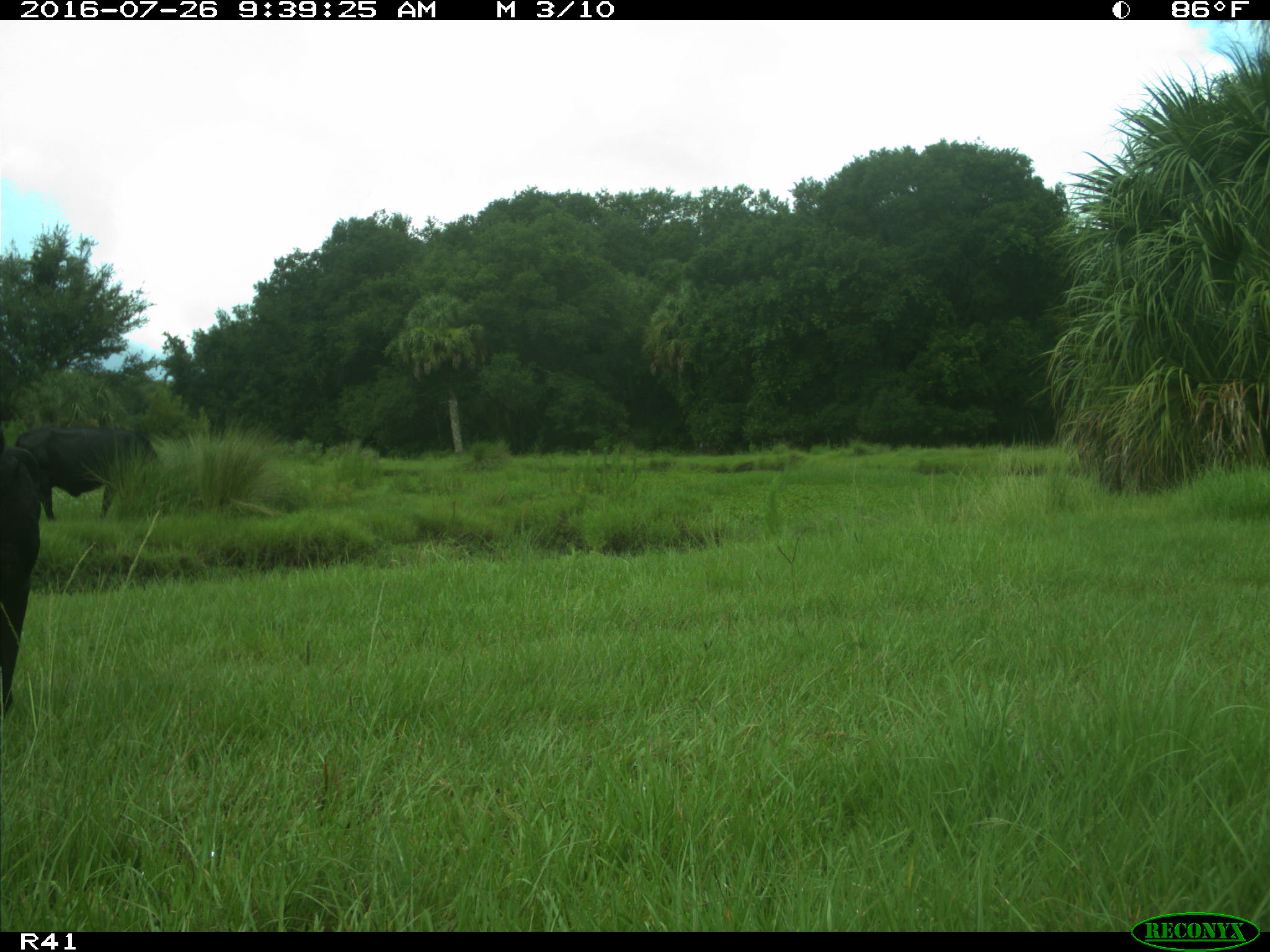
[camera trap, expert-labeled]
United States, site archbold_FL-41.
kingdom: Animalia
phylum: Chordata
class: Mammalia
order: Artiodactyla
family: Bovidae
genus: Bos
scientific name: Bos taurus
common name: domestic cow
Bos taurus (domestic cow).